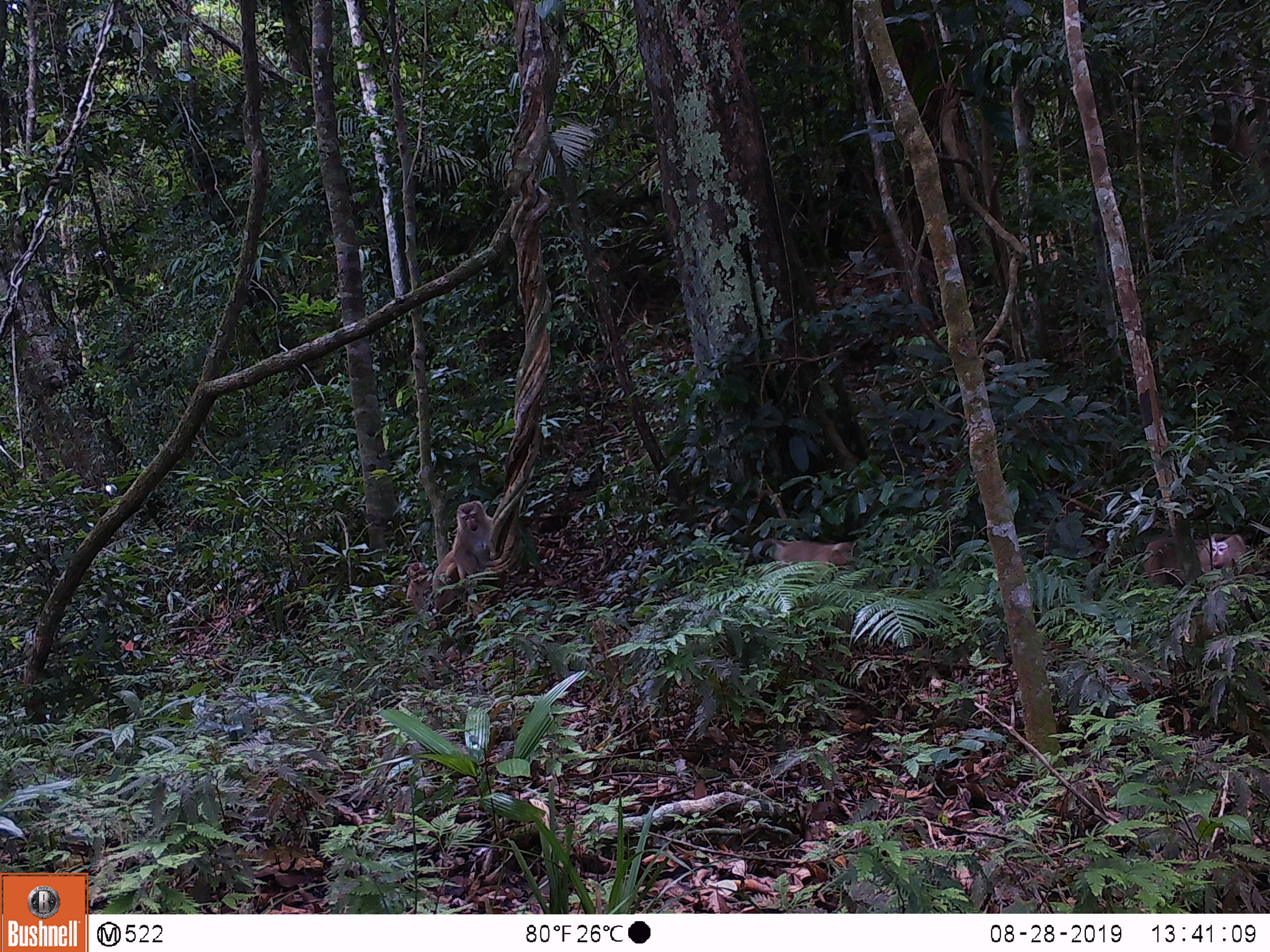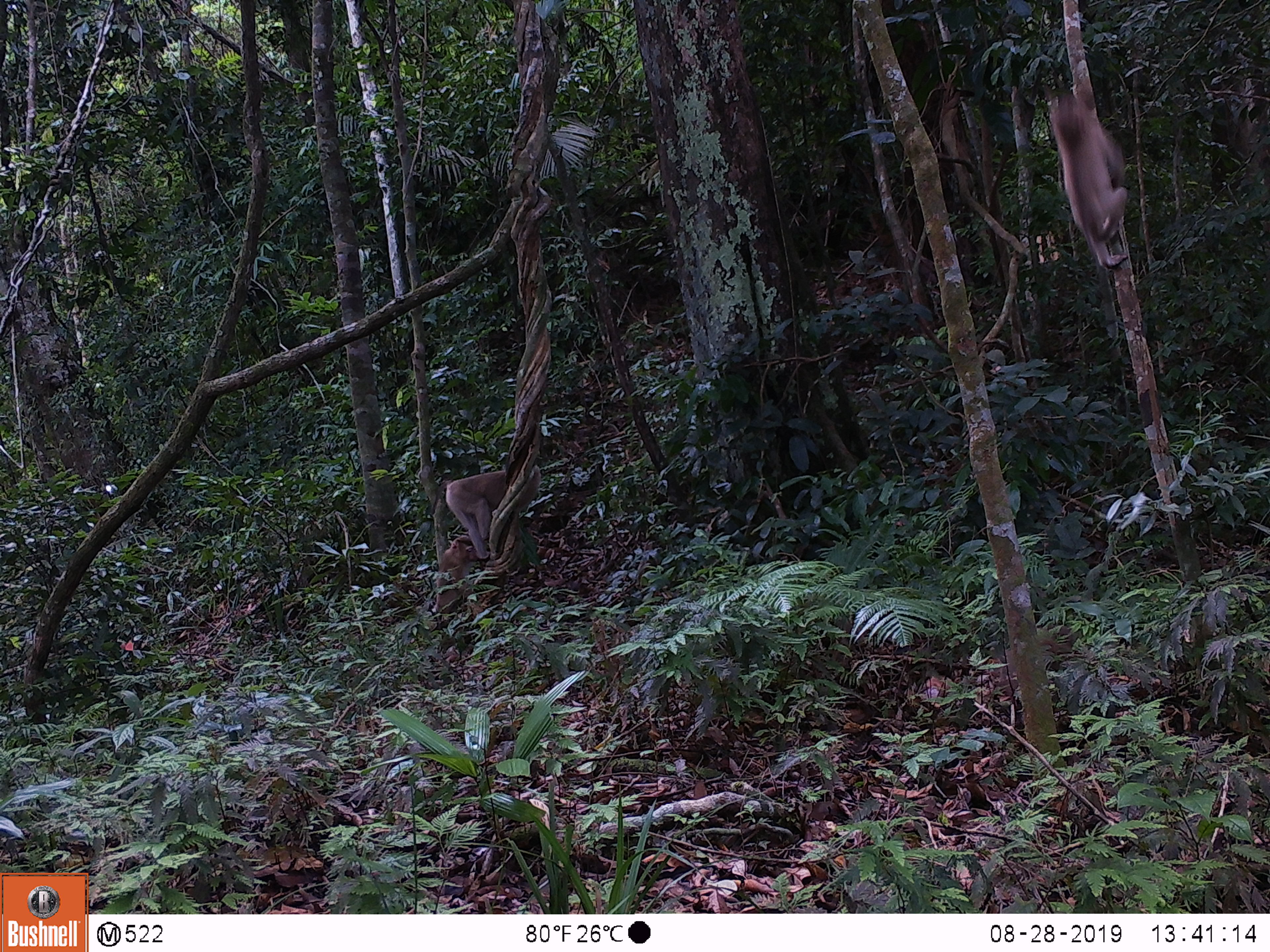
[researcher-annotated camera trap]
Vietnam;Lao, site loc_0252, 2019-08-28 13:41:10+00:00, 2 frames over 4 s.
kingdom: Animalia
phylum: Chordata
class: Mammalia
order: Primates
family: Cercopithecidae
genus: Macaca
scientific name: Macaca nemestrina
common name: pig-tailed macaque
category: pig tailed macaque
Pig tailed macaque (pig-tailed macaque) (Macaca nemestrina). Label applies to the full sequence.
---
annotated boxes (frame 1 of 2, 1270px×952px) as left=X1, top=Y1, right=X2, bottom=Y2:
pig tailed macaque: left=1141, top=531, right=1255, bottom=588; left=432, top=500, right=493, bottom=595; left=767, top=538, right=858, bottom=567; left=405, top=561, right=431, bottom=611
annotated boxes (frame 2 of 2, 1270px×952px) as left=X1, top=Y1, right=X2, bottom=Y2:
pig tailed macaque: left=1042, top=87, right=1129, bottom=269; left=438, top=464, right=542, bottom=559; left=434, top=534, right=478, bottom=614